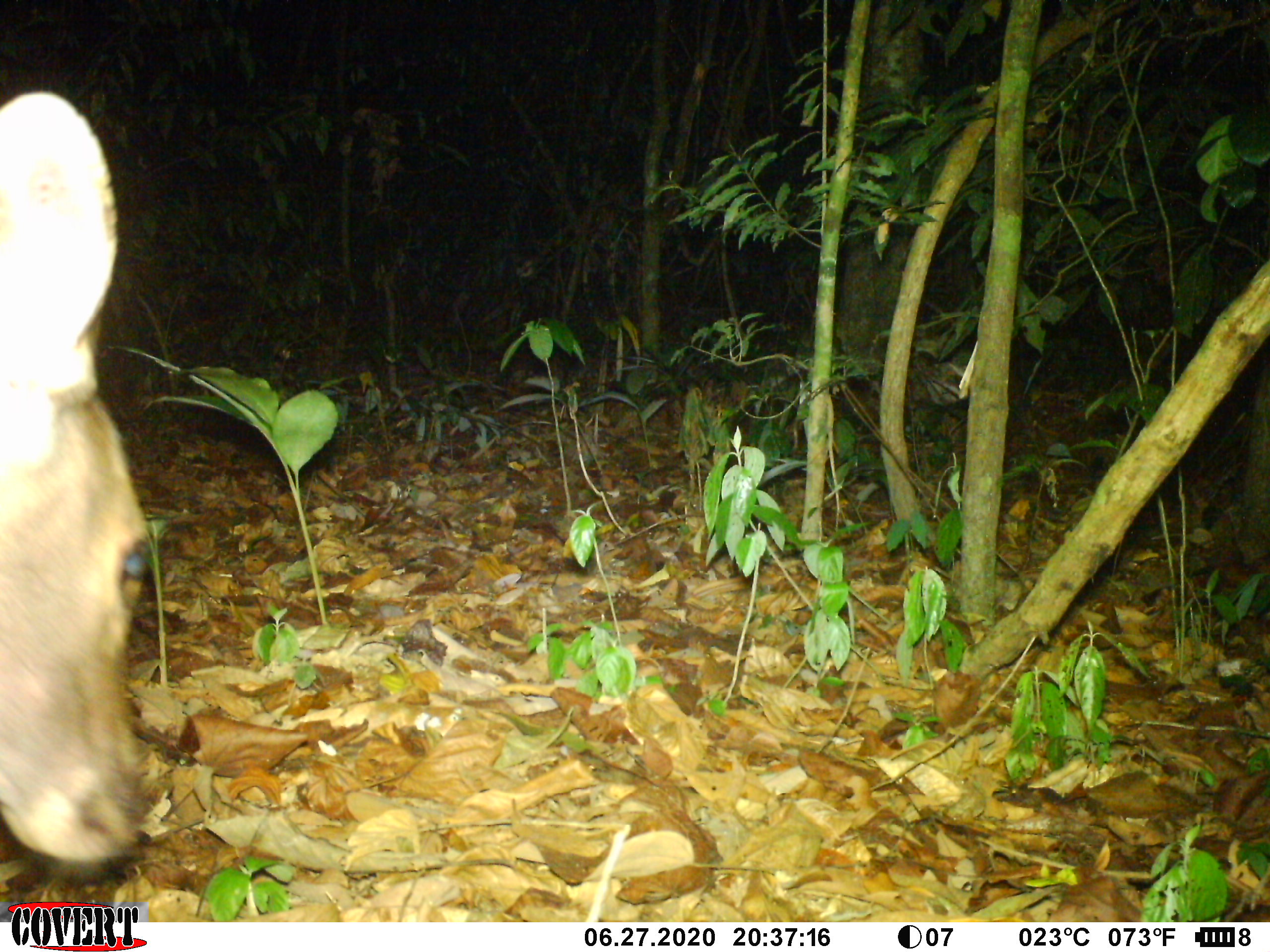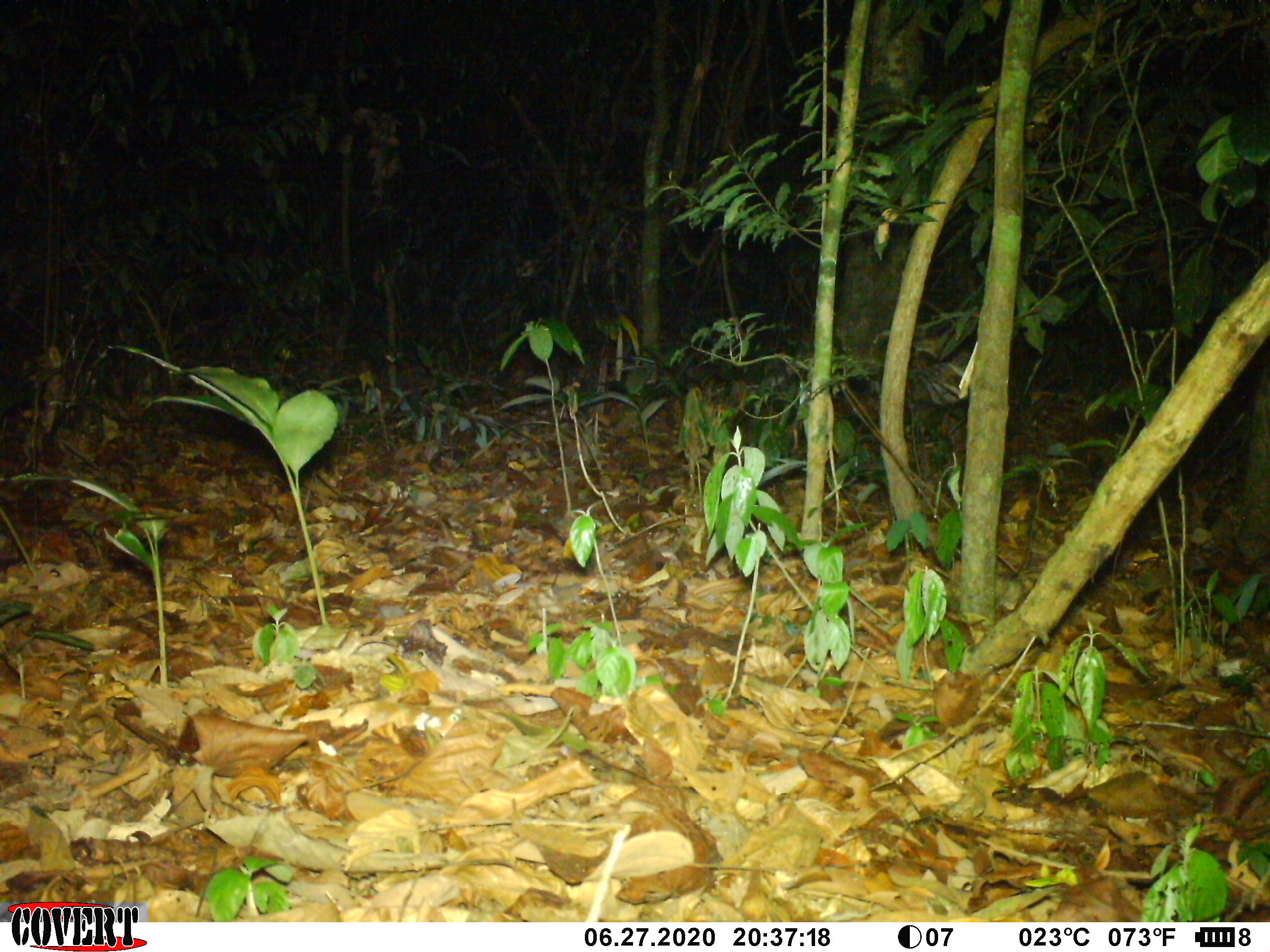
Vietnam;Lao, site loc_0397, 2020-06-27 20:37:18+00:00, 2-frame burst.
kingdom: Animalia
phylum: Chordata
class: Mammalia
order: Artiodactyla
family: Cervidae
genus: Rusa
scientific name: Rusa unicolor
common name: sambar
Sambar (Rusa unicolor). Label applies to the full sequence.